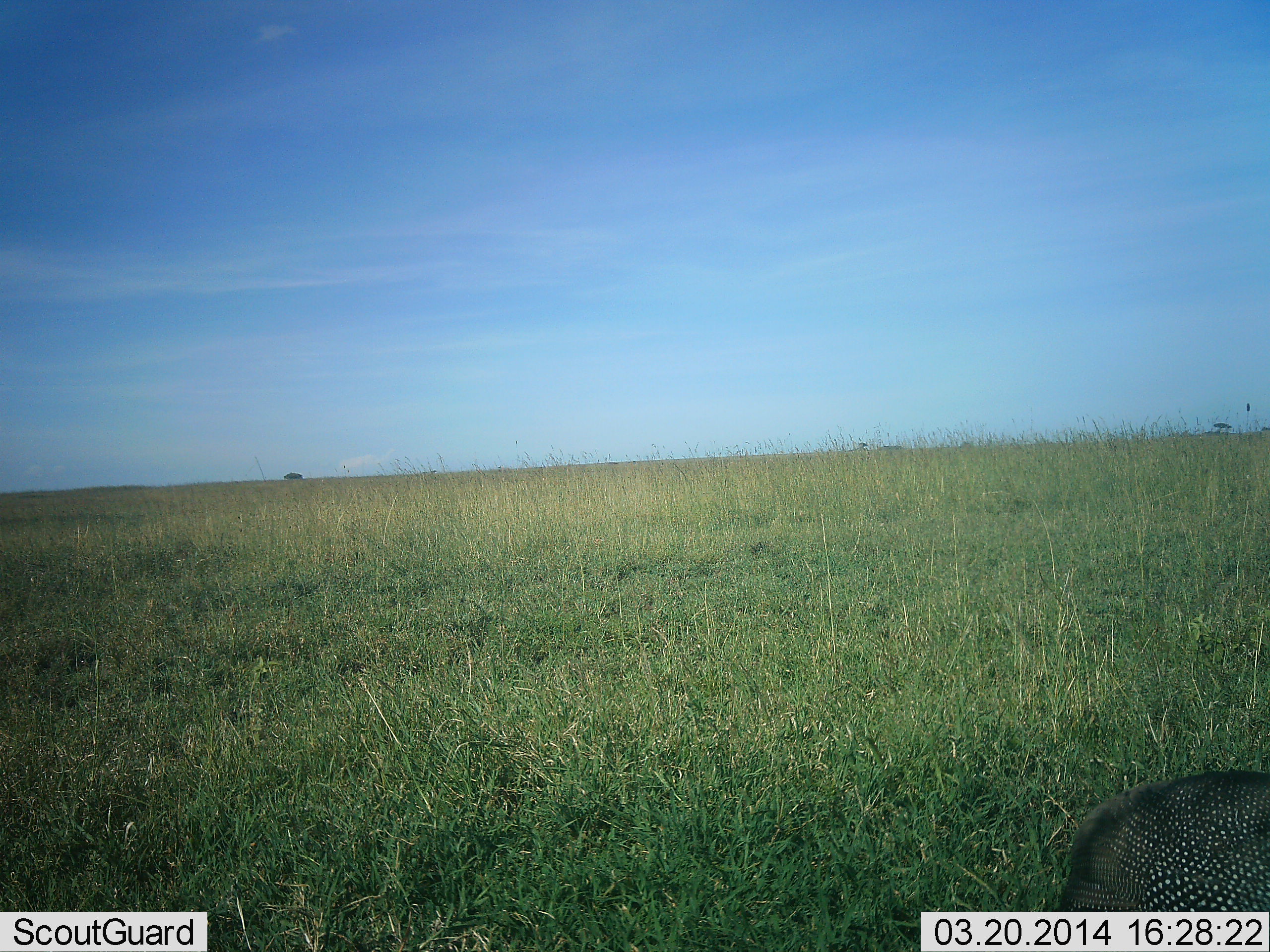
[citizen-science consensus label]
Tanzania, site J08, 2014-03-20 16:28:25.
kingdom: Animalia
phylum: Chordata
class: Aves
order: Galliformes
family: Numididae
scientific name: Numididae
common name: guinea fowl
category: guineafowl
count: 1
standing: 80%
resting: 10%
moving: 10%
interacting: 0%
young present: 0%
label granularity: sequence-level